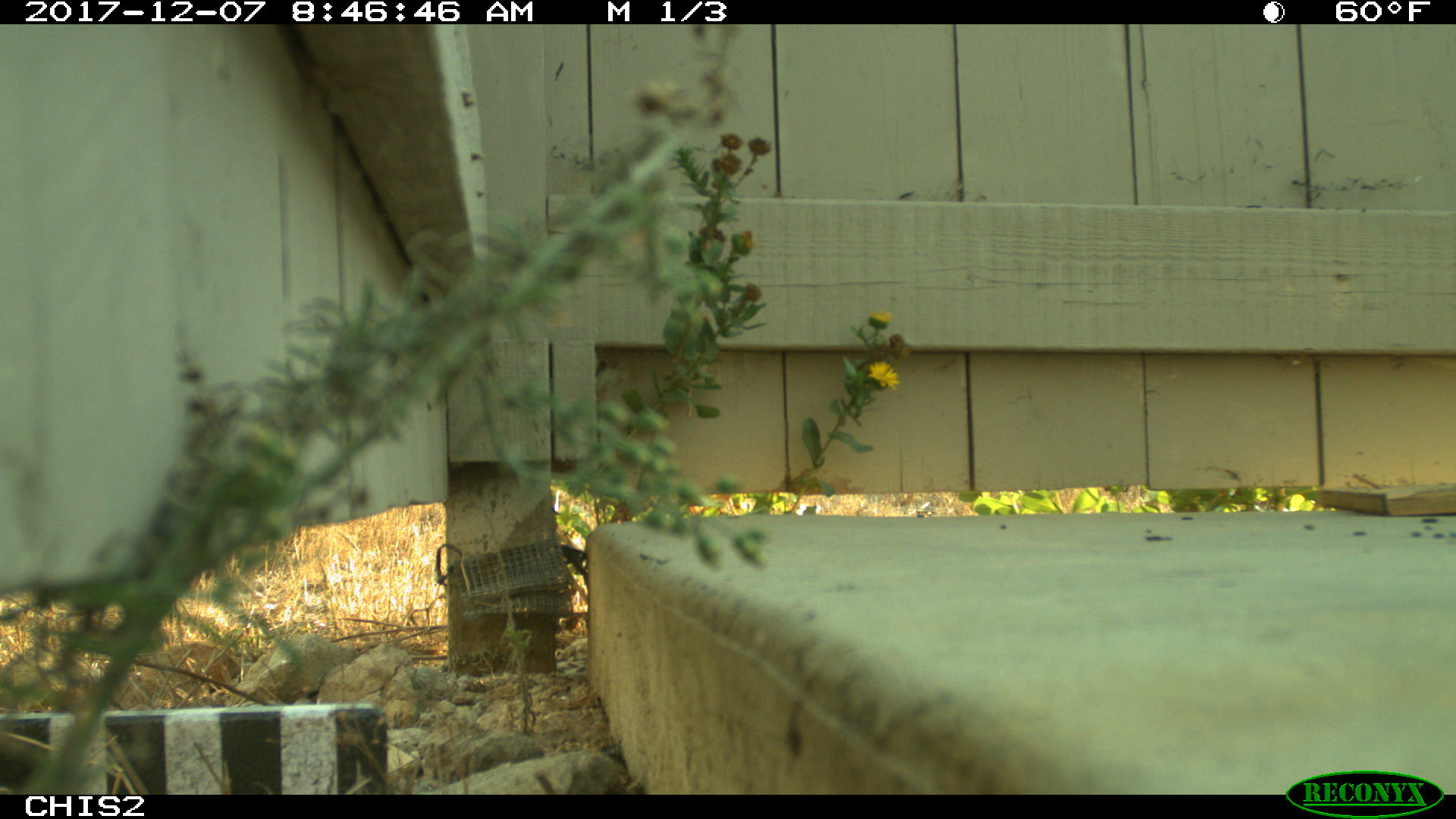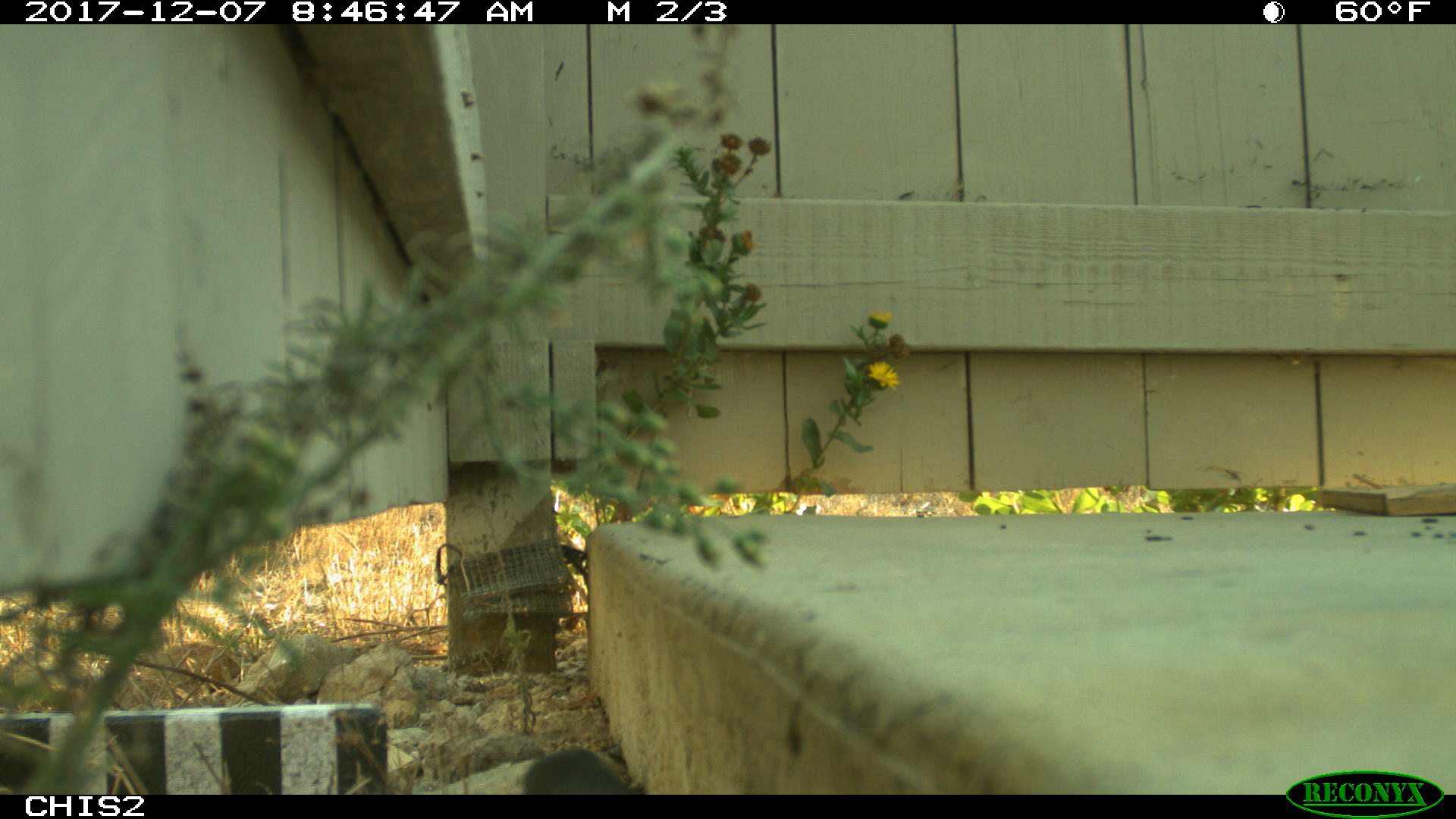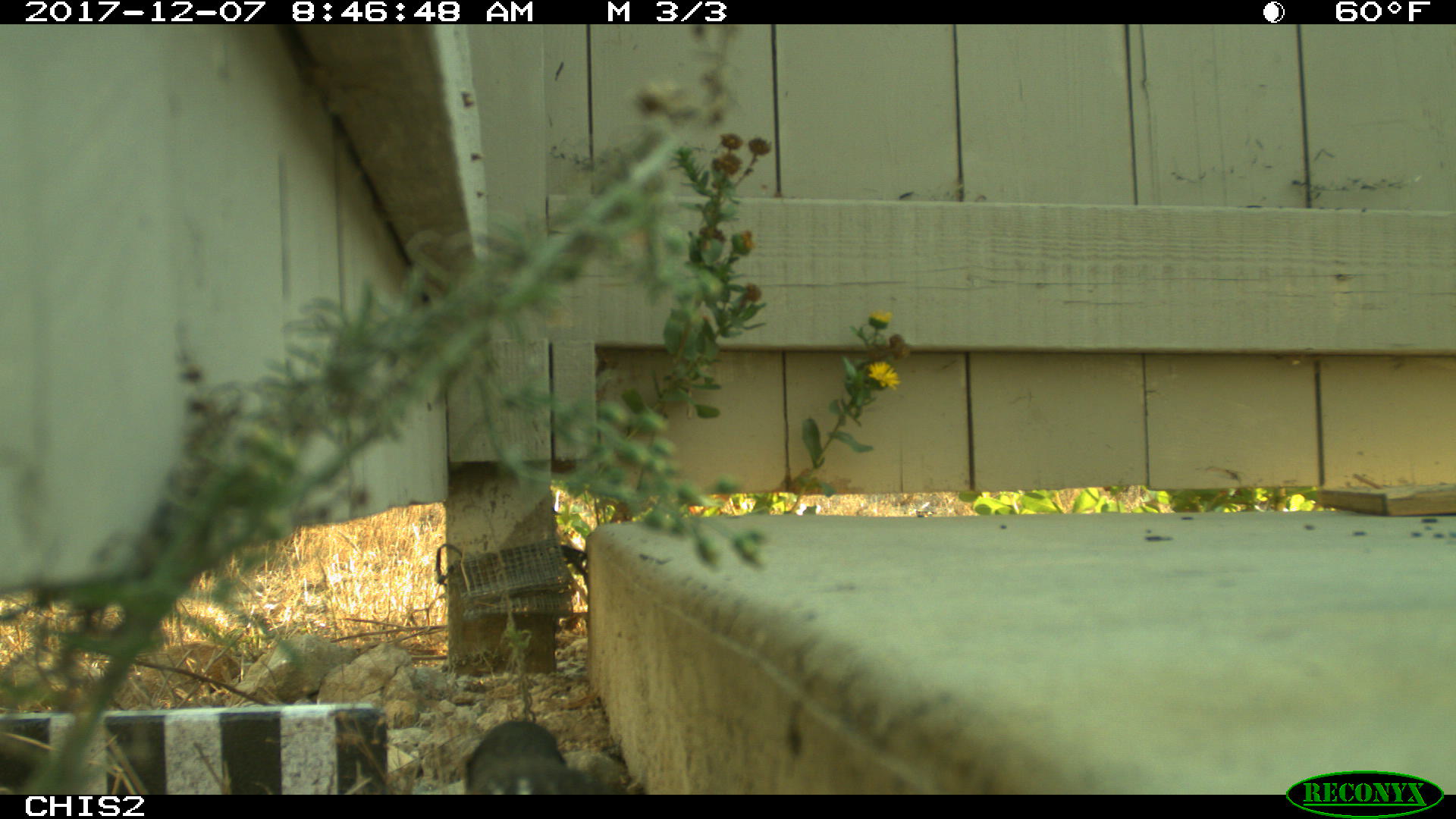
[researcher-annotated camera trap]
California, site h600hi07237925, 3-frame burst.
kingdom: Animalia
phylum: Chordata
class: Mammalia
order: Rodentia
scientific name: Rodentia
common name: rodent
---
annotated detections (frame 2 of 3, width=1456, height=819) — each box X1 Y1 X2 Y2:
rodent: 526 749 626 793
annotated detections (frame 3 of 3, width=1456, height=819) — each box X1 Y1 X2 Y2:
rodent: 463 720 570 794